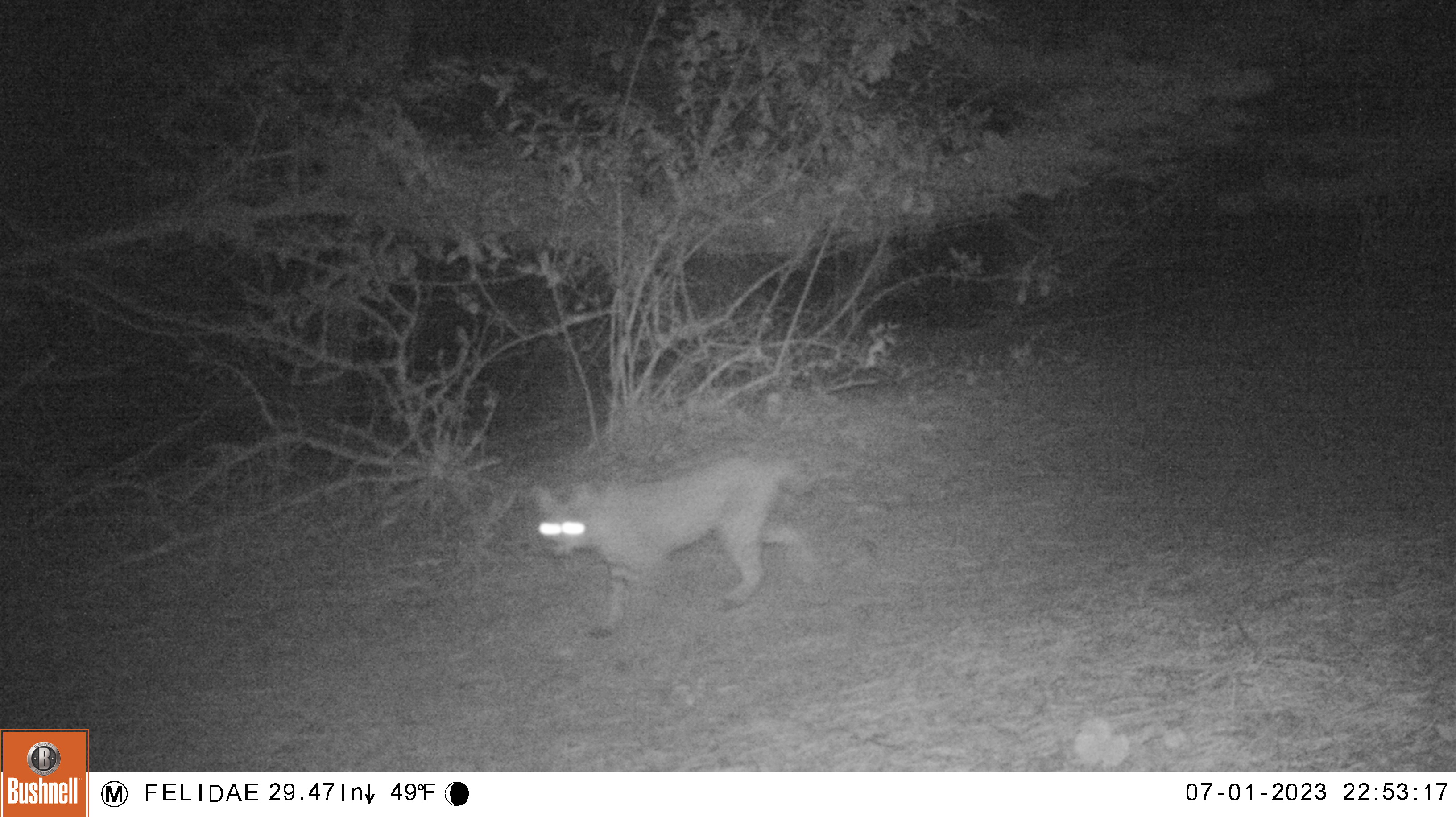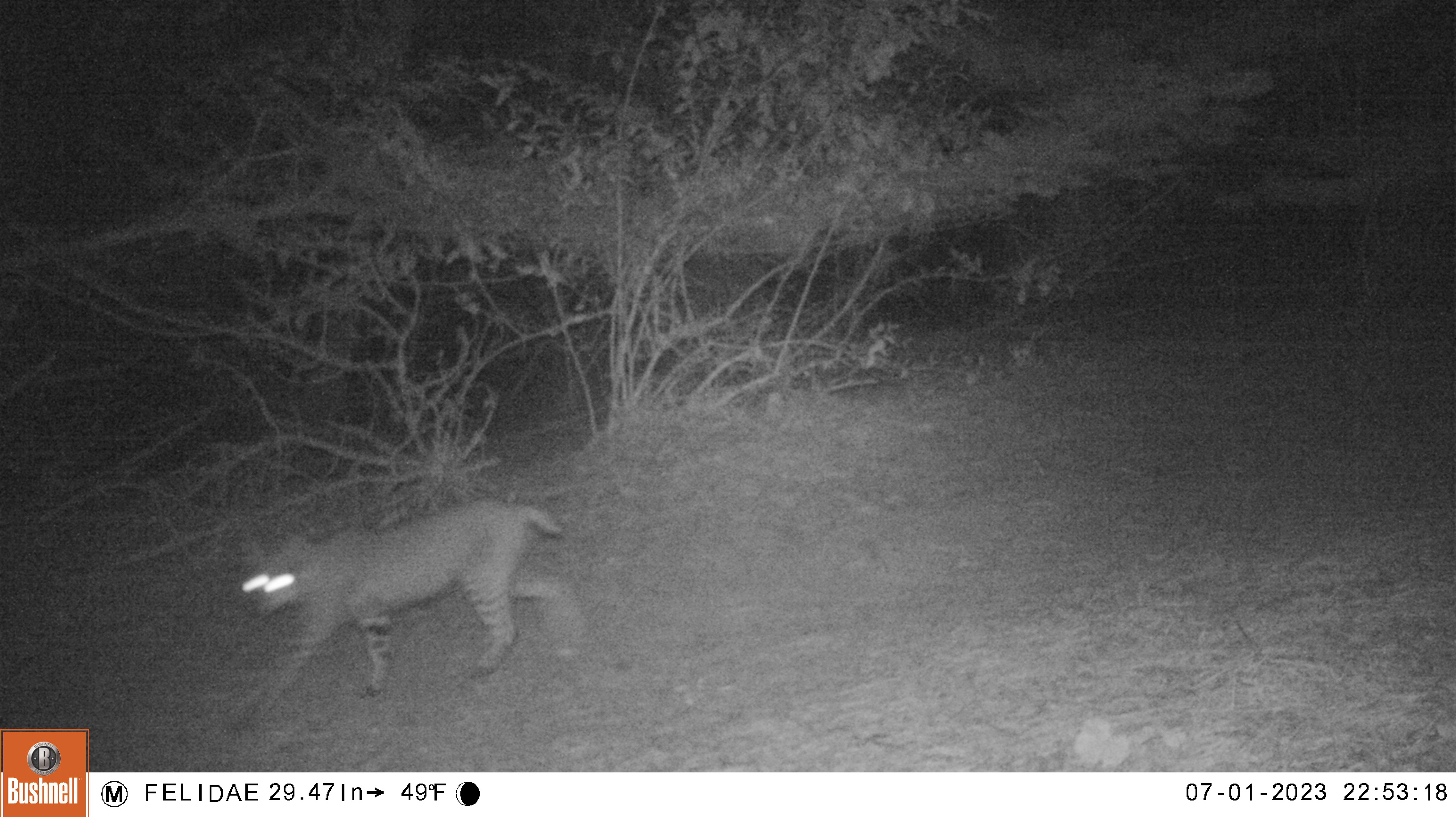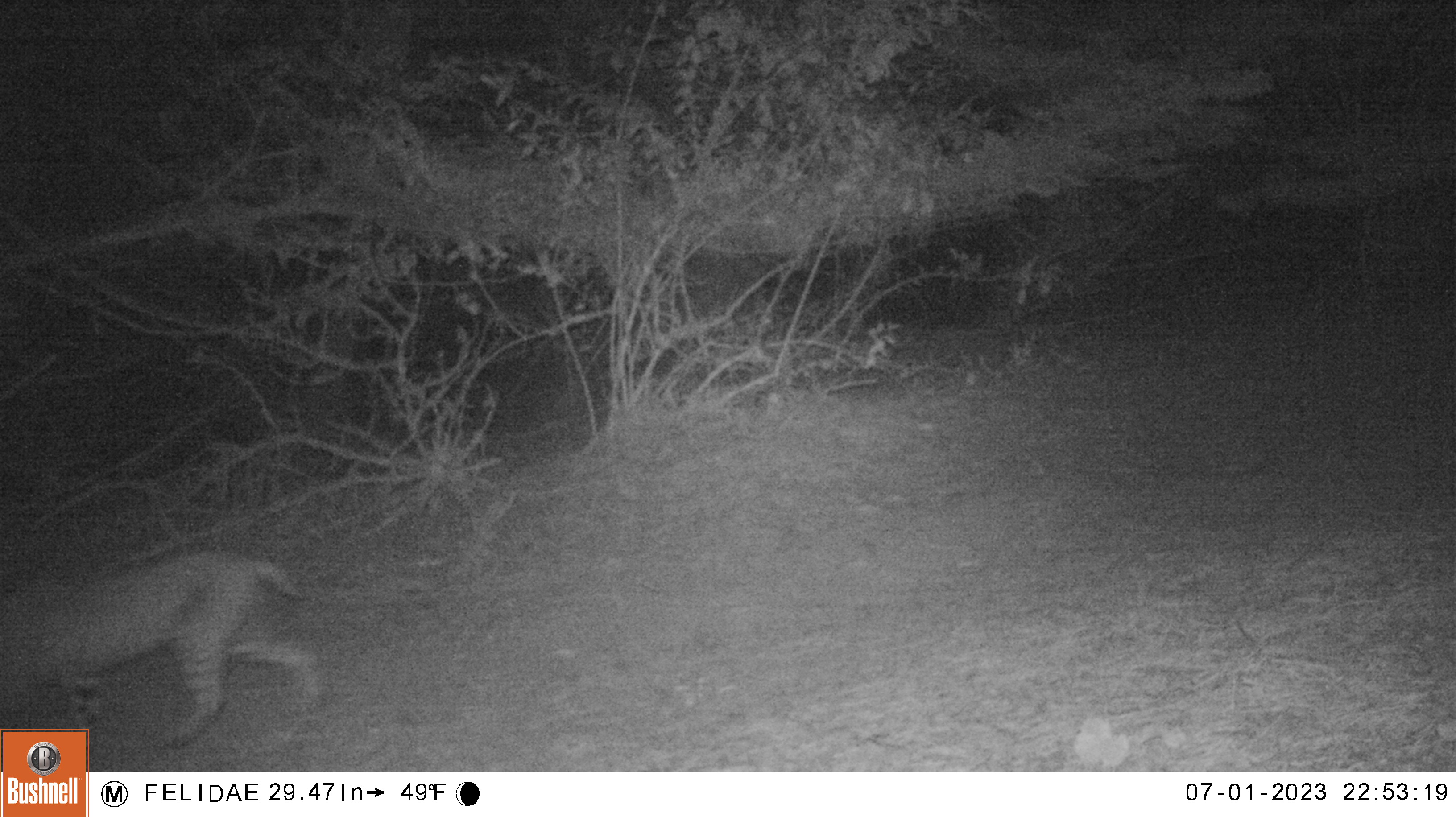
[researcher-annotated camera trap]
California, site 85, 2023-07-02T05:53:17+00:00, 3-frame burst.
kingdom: Animalia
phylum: Chordata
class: Mammalia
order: Carnivora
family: Felidae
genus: Lynx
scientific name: Lynx rufus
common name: bobcat